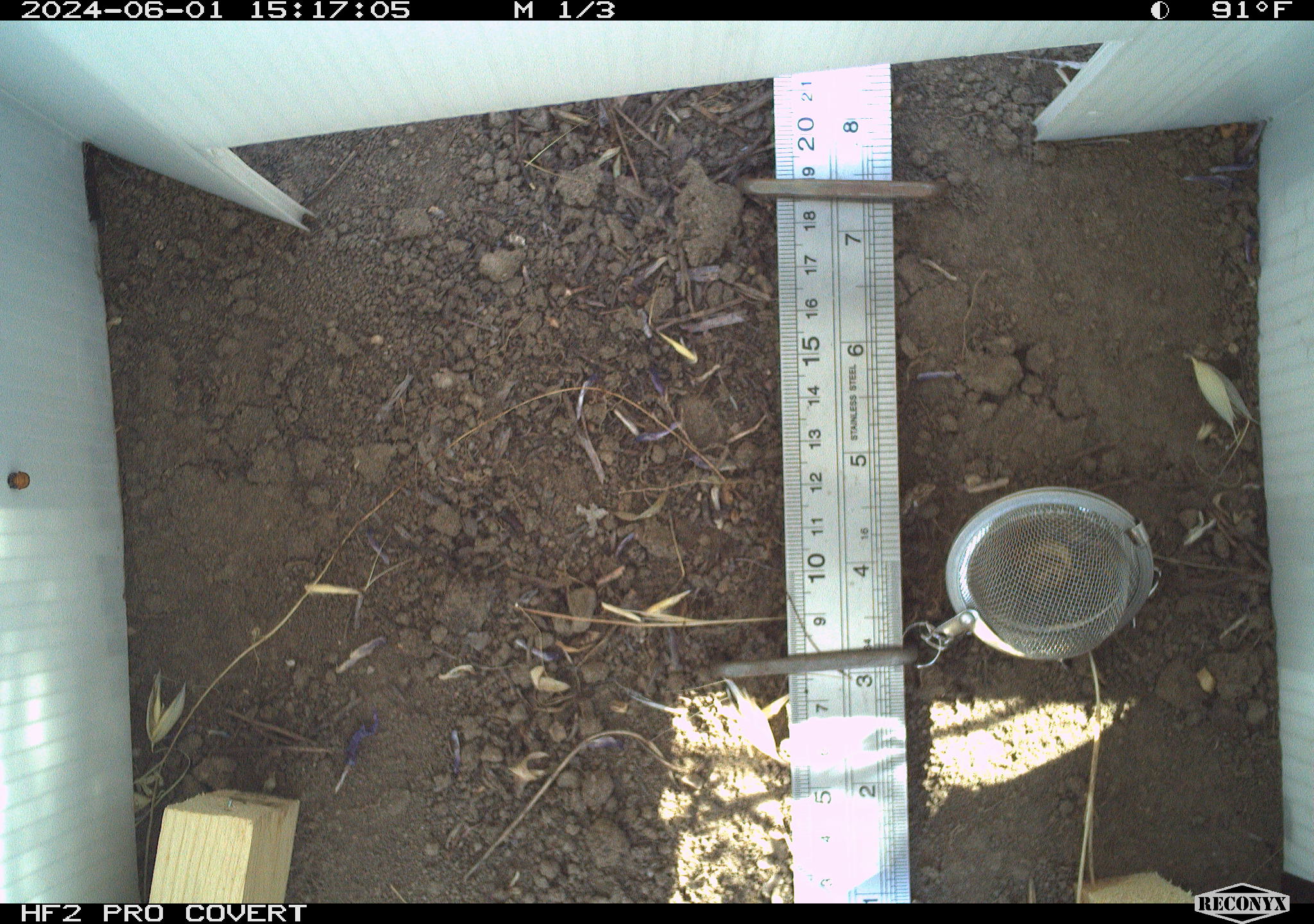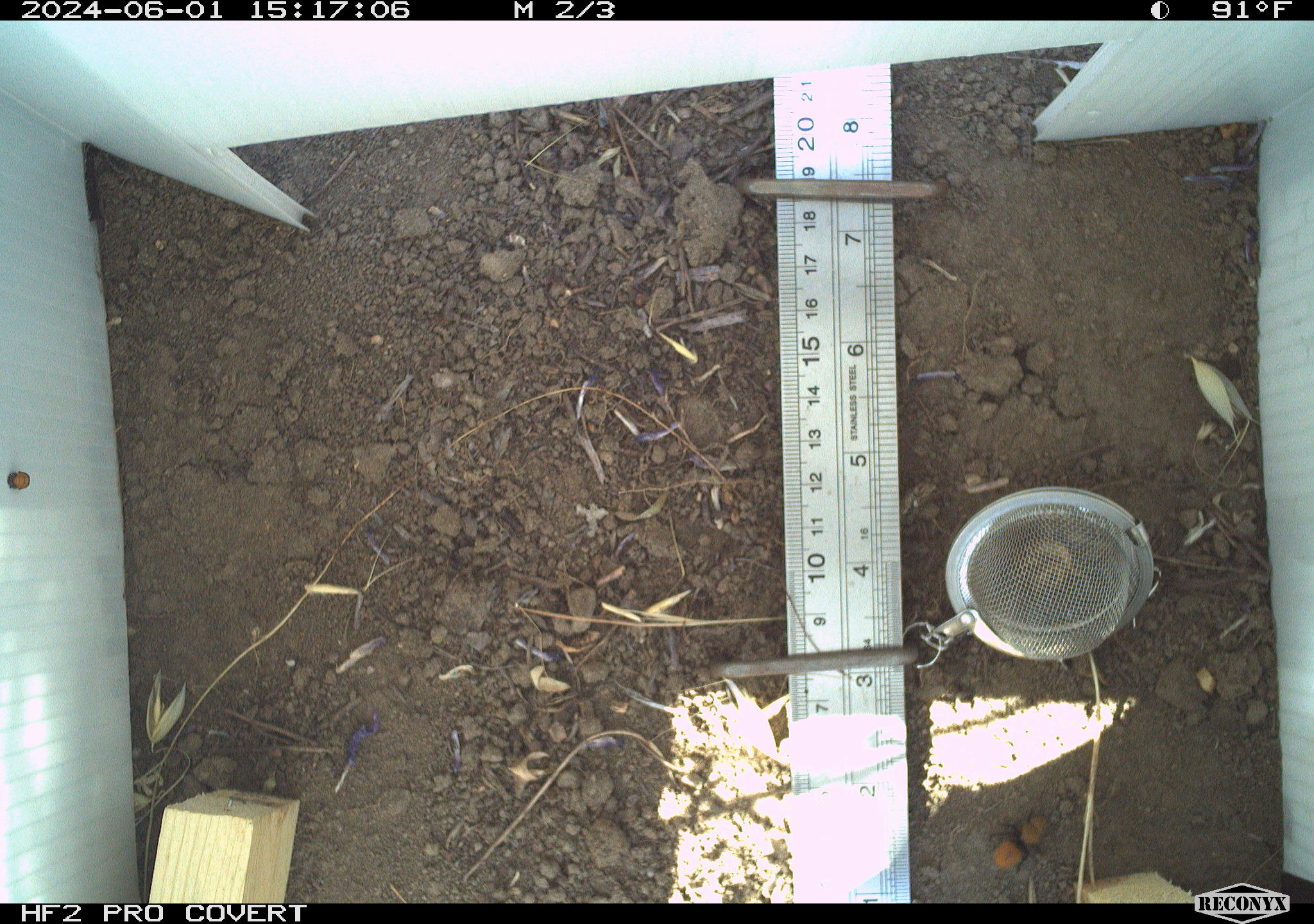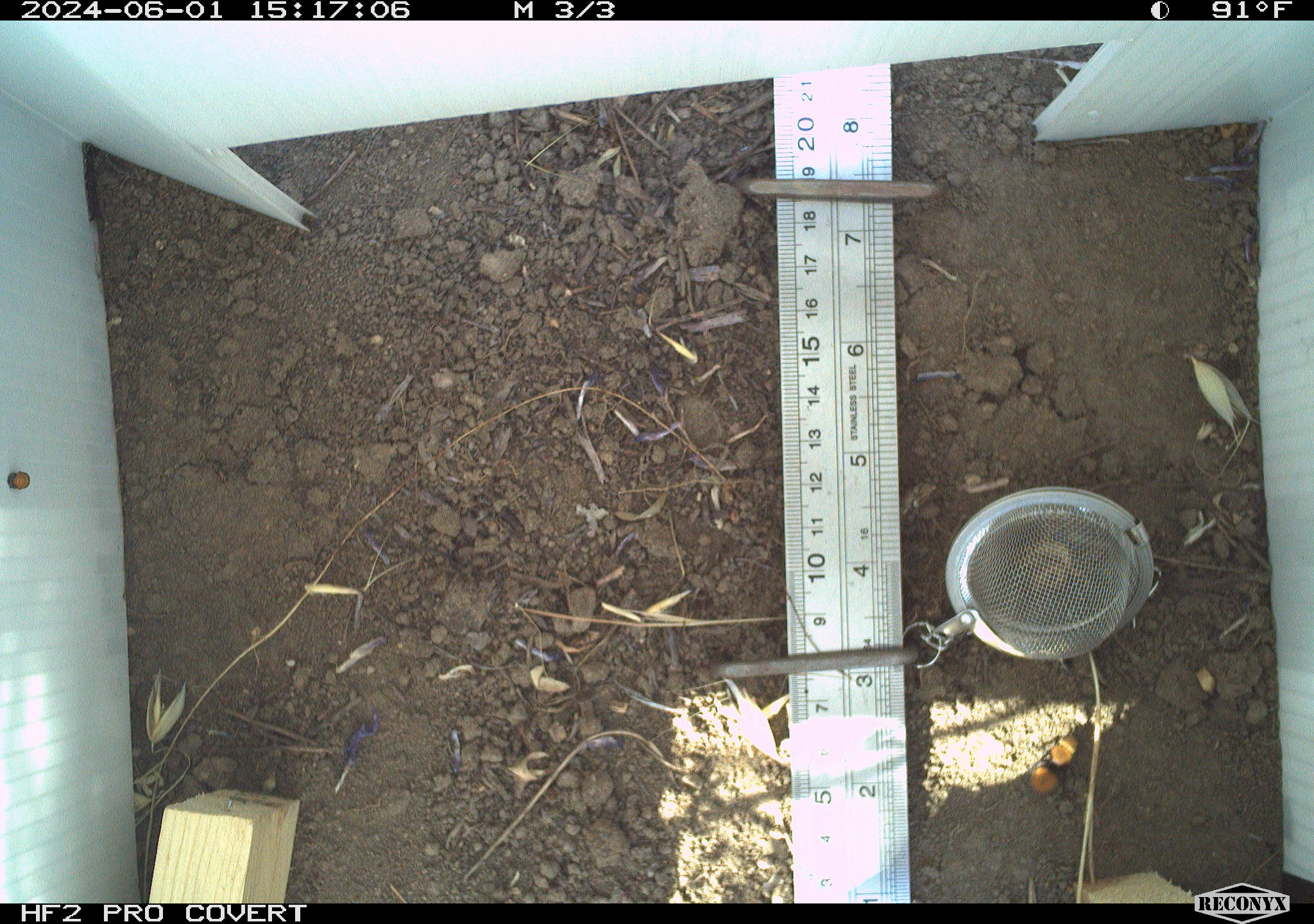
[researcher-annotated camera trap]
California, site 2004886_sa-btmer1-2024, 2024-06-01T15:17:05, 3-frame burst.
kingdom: Animalia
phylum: Arthropoda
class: Insecta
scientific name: Insecta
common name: insect